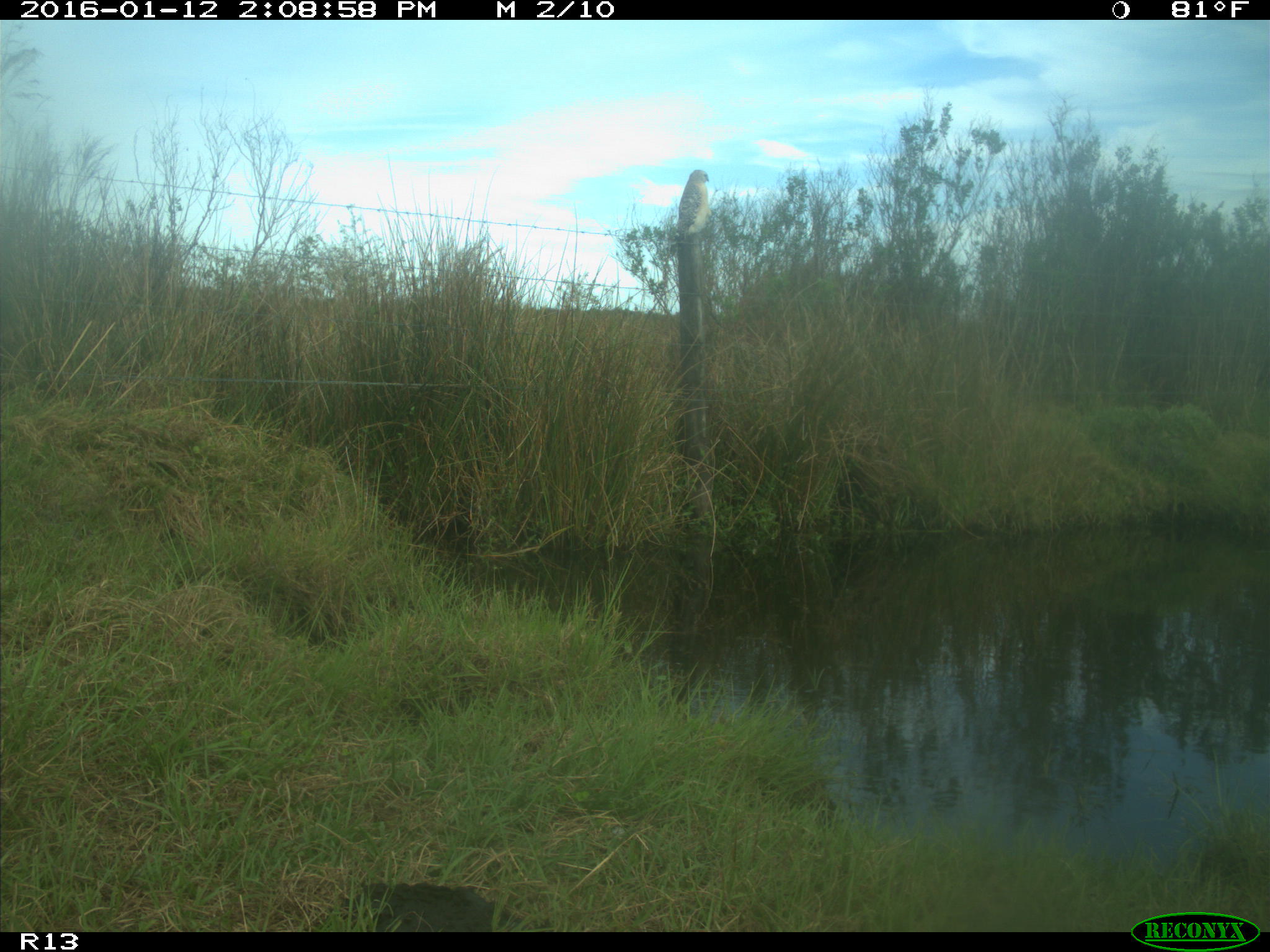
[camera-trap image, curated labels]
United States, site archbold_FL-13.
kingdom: Animalia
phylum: Chordata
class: Aves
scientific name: Aves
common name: birds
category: unidentified bird